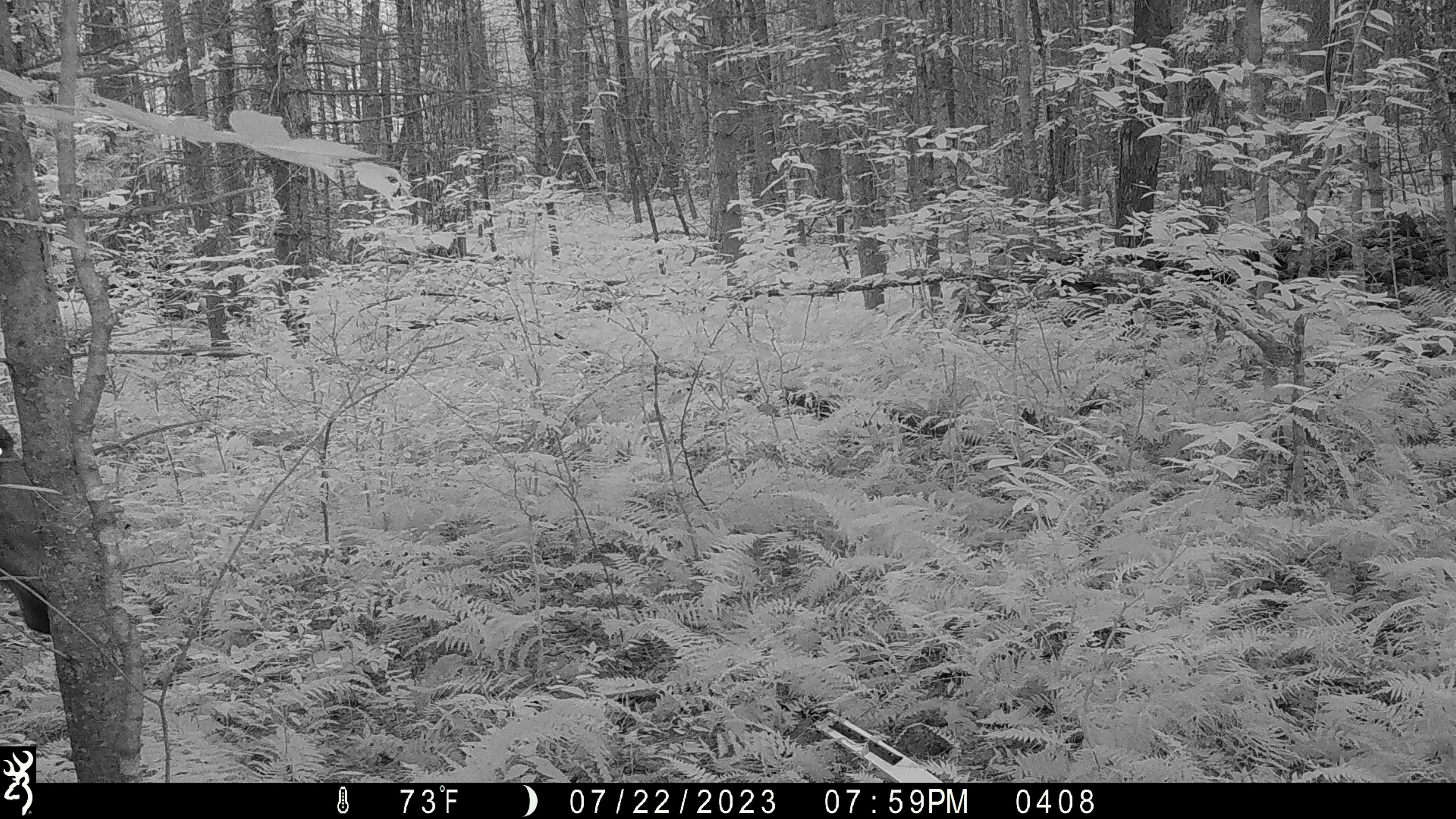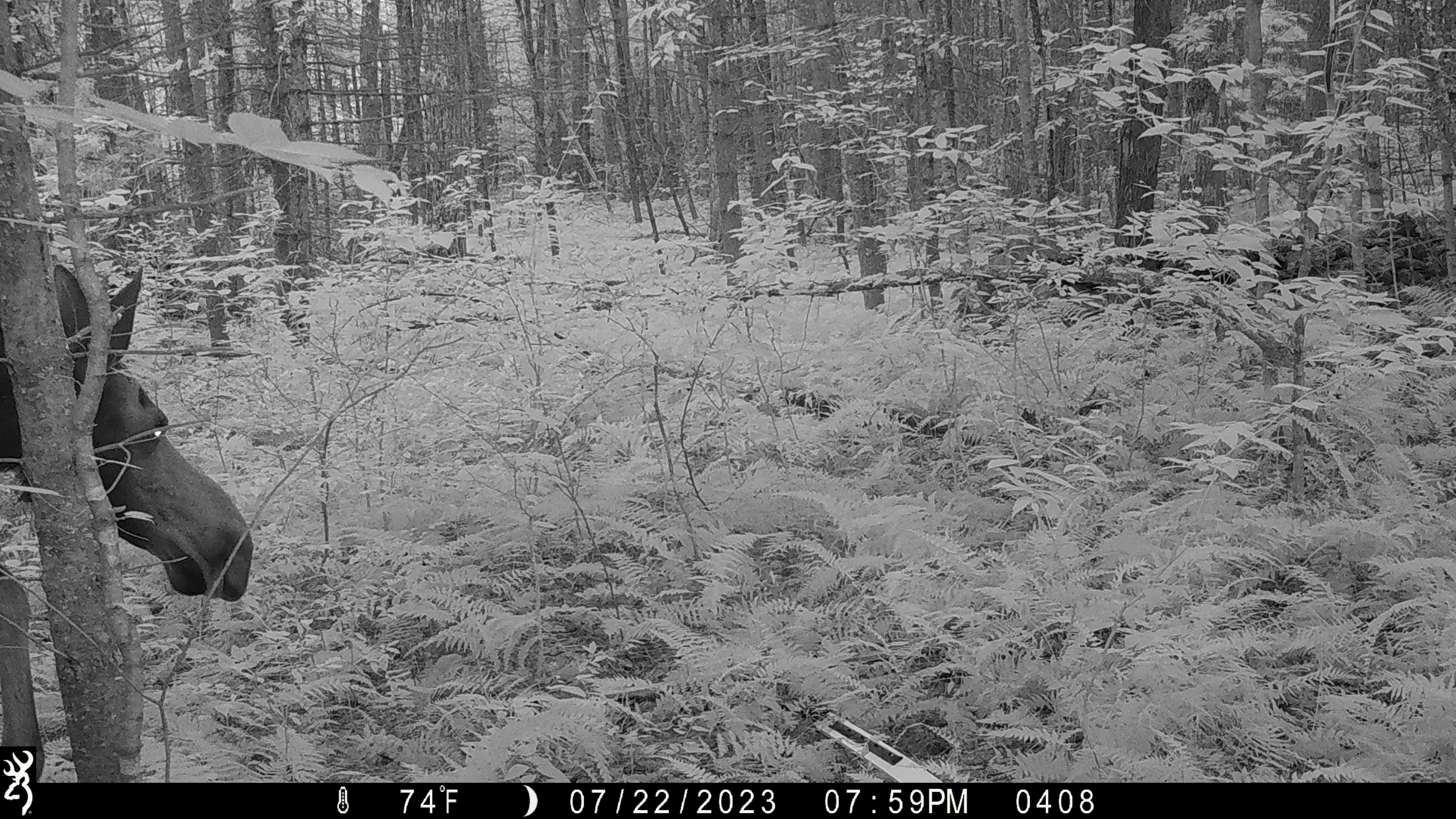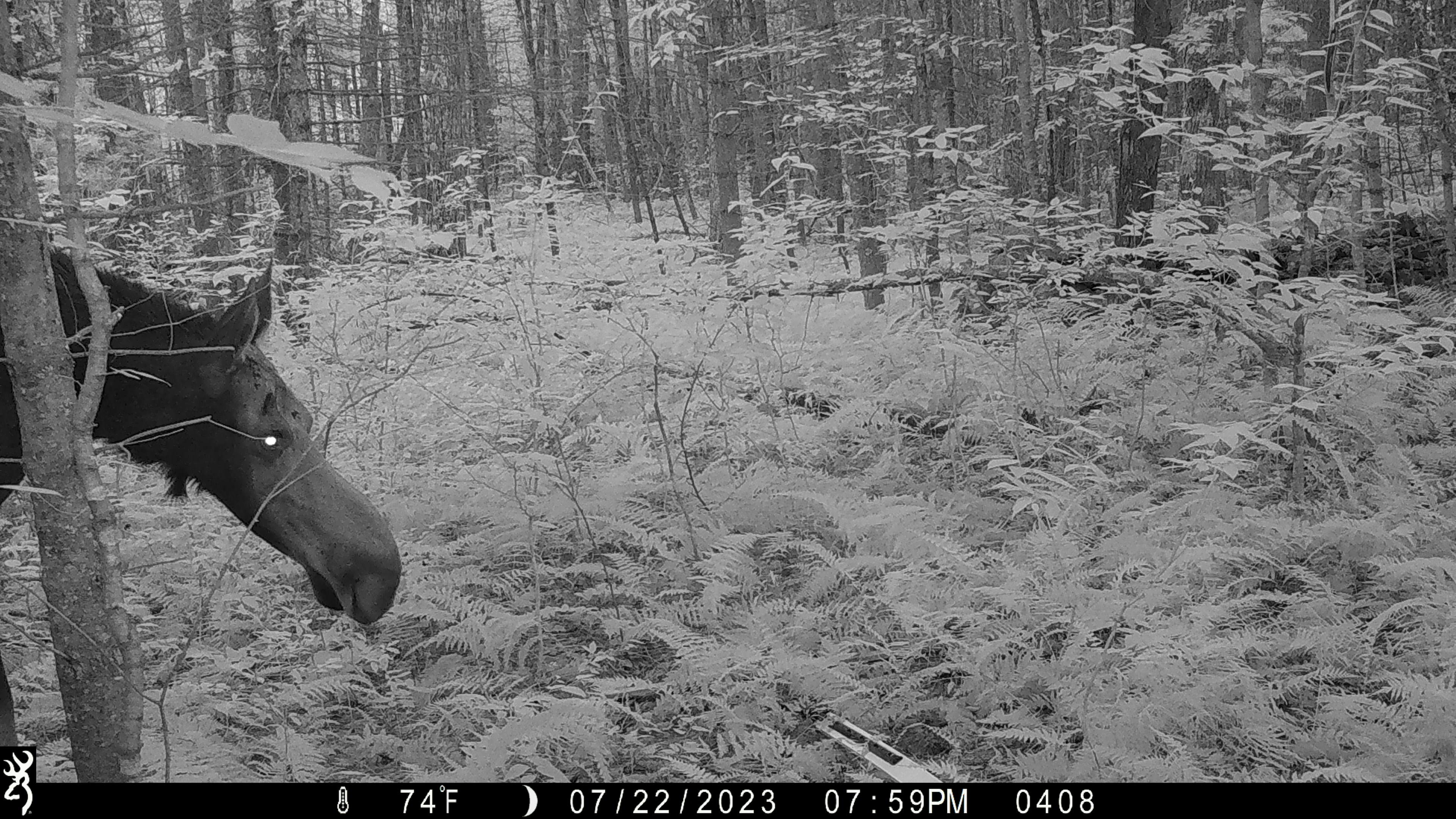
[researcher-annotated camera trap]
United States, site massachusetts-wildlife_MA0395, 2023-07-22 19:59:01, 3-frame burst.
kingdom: Animalia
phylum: Chordata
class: Mammalia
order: Artiodactyla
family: Cervidae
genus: Alces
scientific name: Alces alces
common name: moose